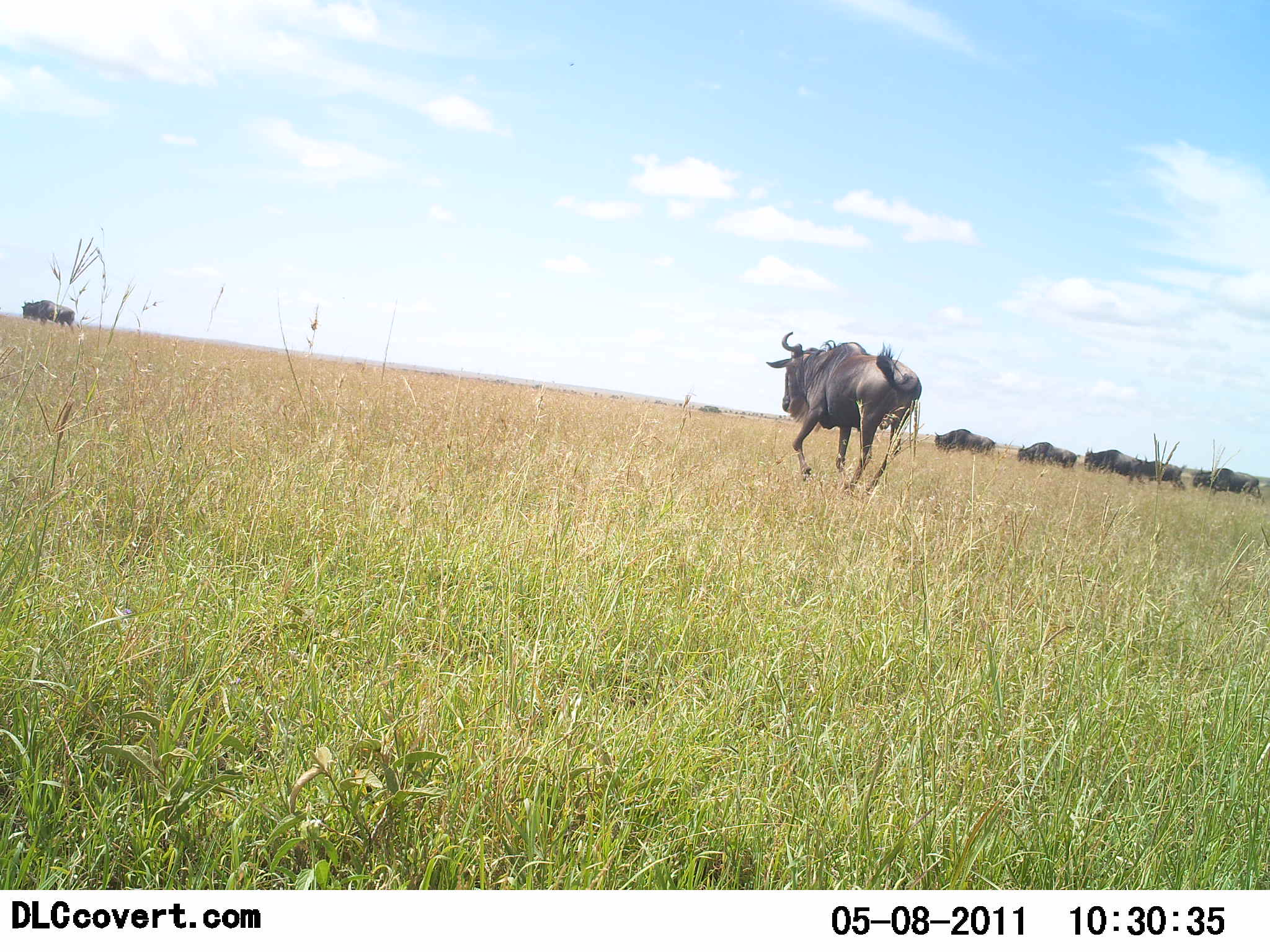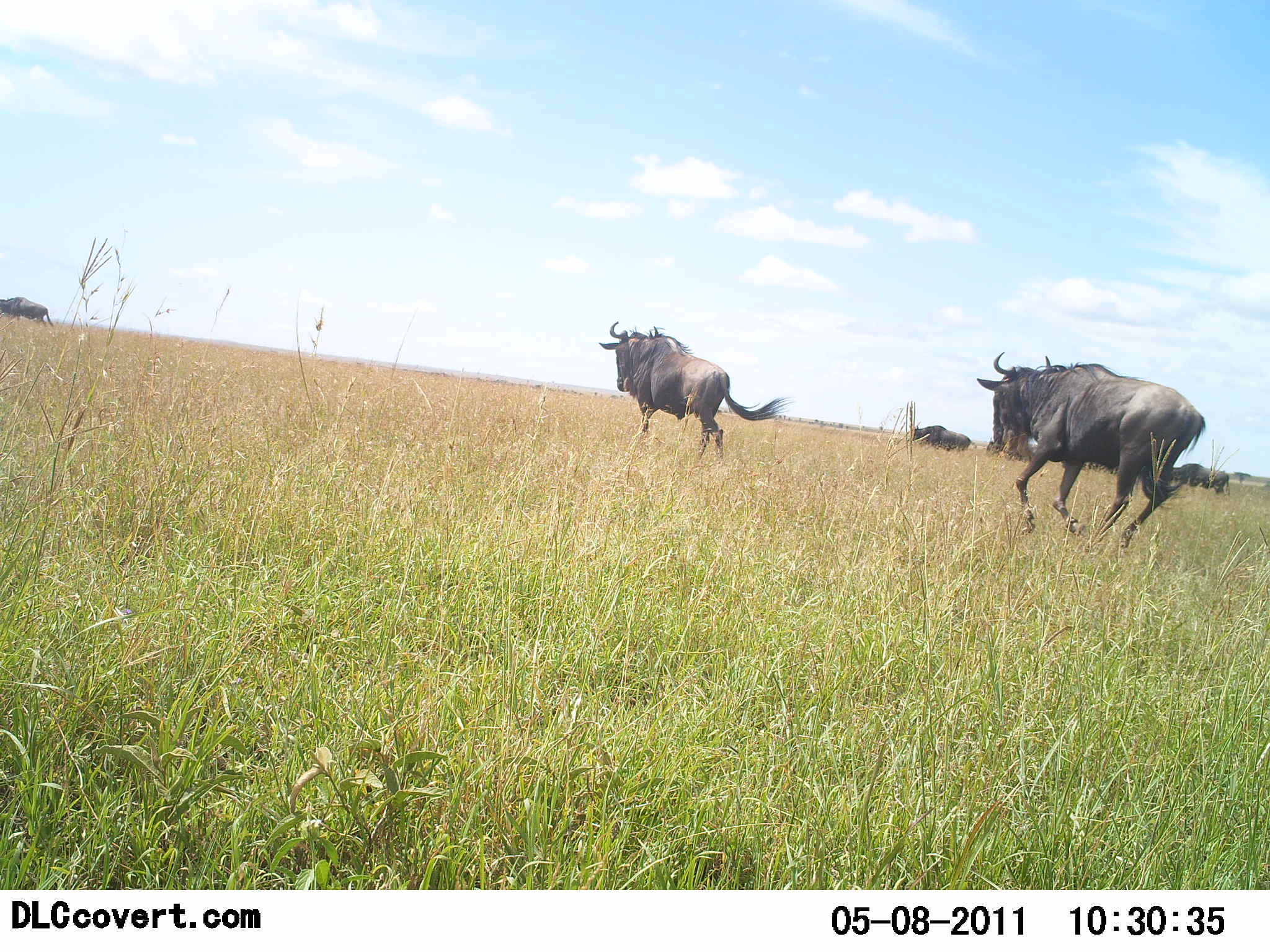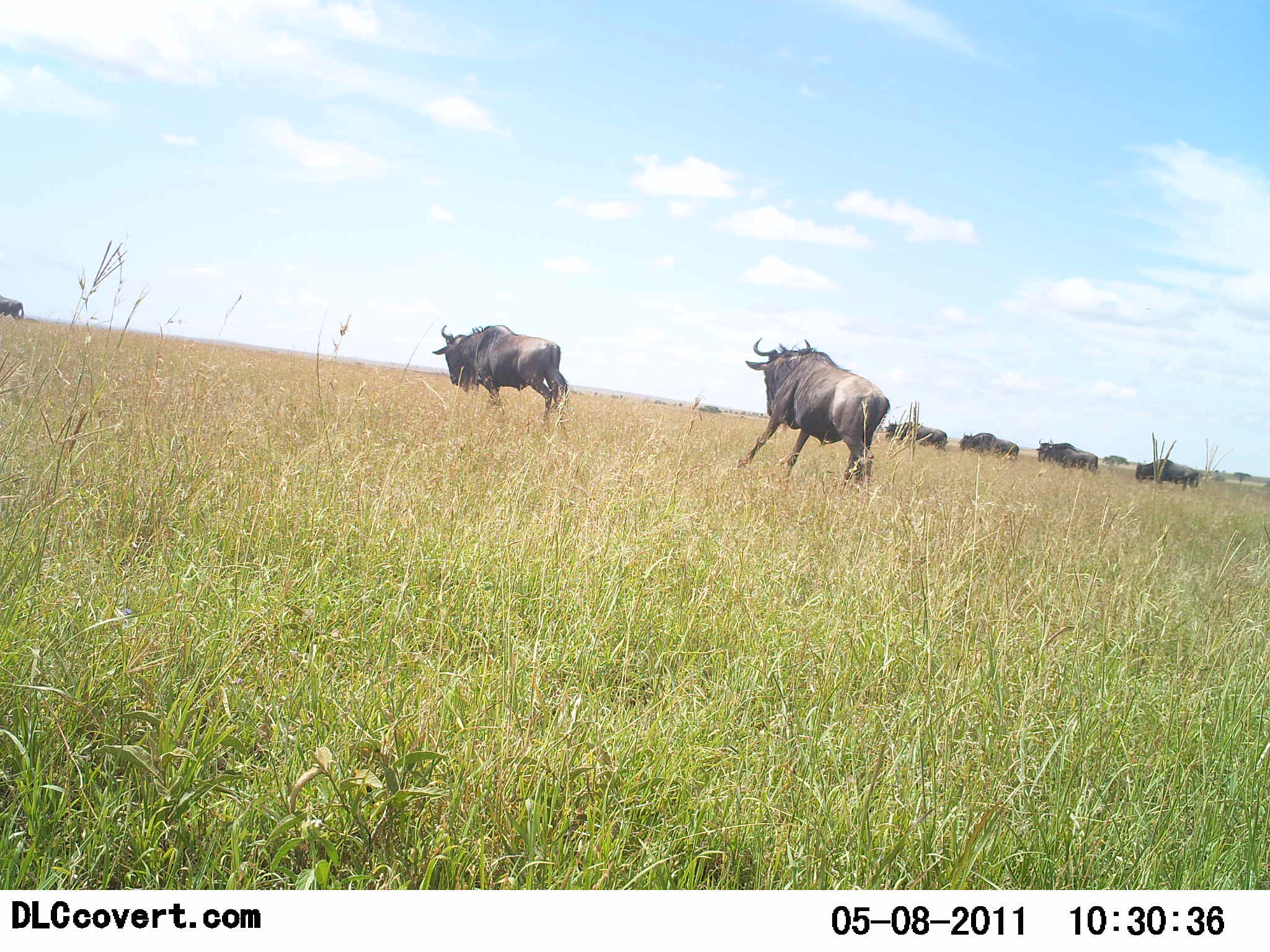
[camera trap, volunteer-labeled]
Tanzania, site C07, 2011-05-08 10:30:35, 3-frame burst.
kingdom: Animalia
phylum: Chordata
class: Mammalia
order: Artiodactyla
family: Bovidae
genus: Connochaetes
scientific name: Connochaetes taurinus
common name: blue wildebeest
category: wildebeest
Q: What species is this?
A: Wildebeest (blue wildebeest) (Connochaetes taurinus).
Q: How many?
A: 8.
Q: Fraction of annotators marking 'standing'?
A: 7%.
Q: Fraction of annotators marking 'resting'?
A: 7%.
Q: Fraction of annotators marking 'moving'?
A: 100%.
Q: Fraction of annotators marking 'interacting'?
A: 13%.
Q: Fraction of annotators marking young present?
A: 0%.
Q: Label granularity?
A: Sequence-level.